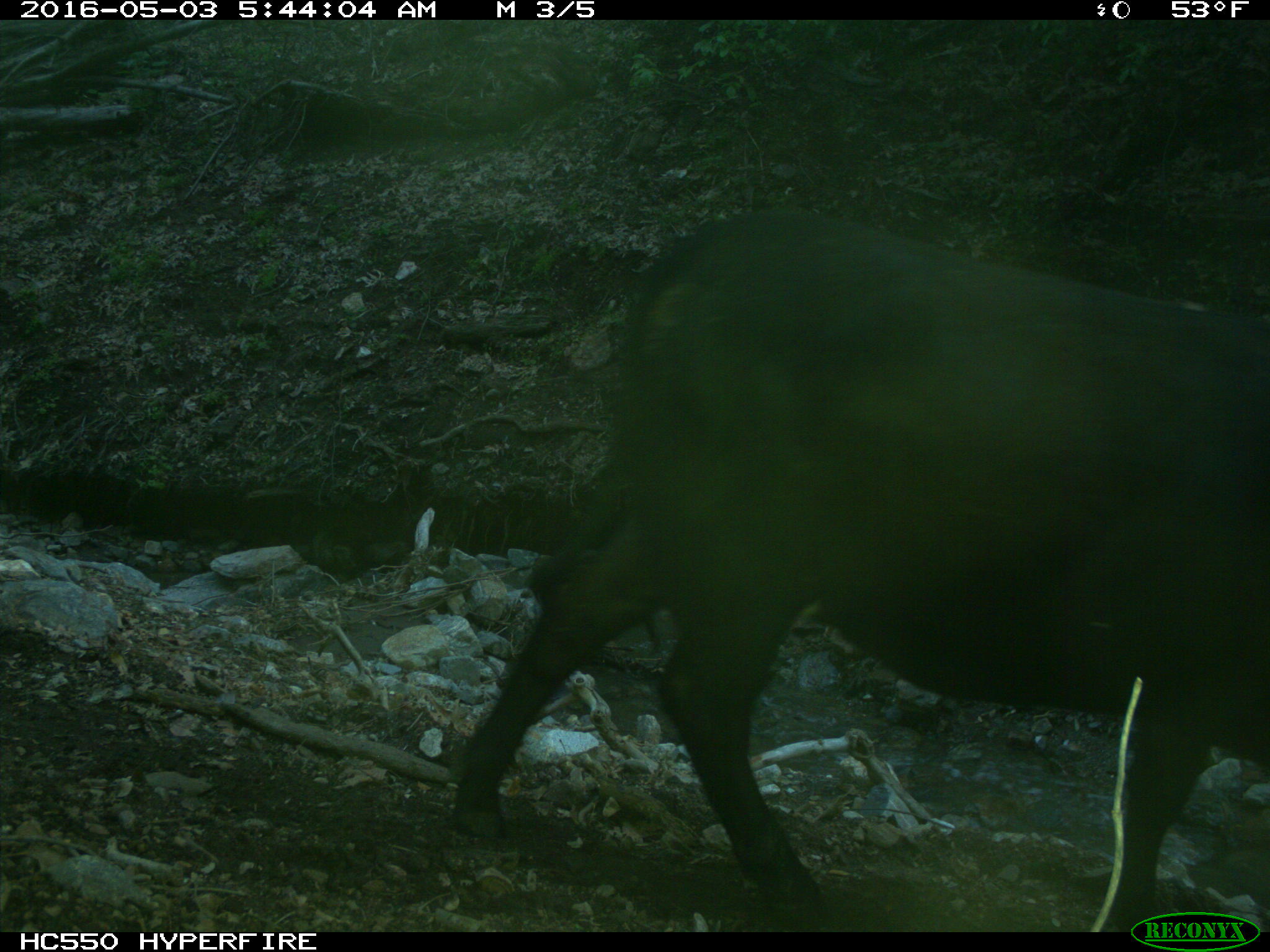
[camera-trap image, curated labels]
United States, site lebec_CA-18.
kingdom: Animalia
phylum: Chordata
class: Mammalia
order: Artiodactyla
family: Bovidae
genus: Bos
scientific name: Bos taurus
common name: domestic cow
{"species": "Bos taurus (domestic cow)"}